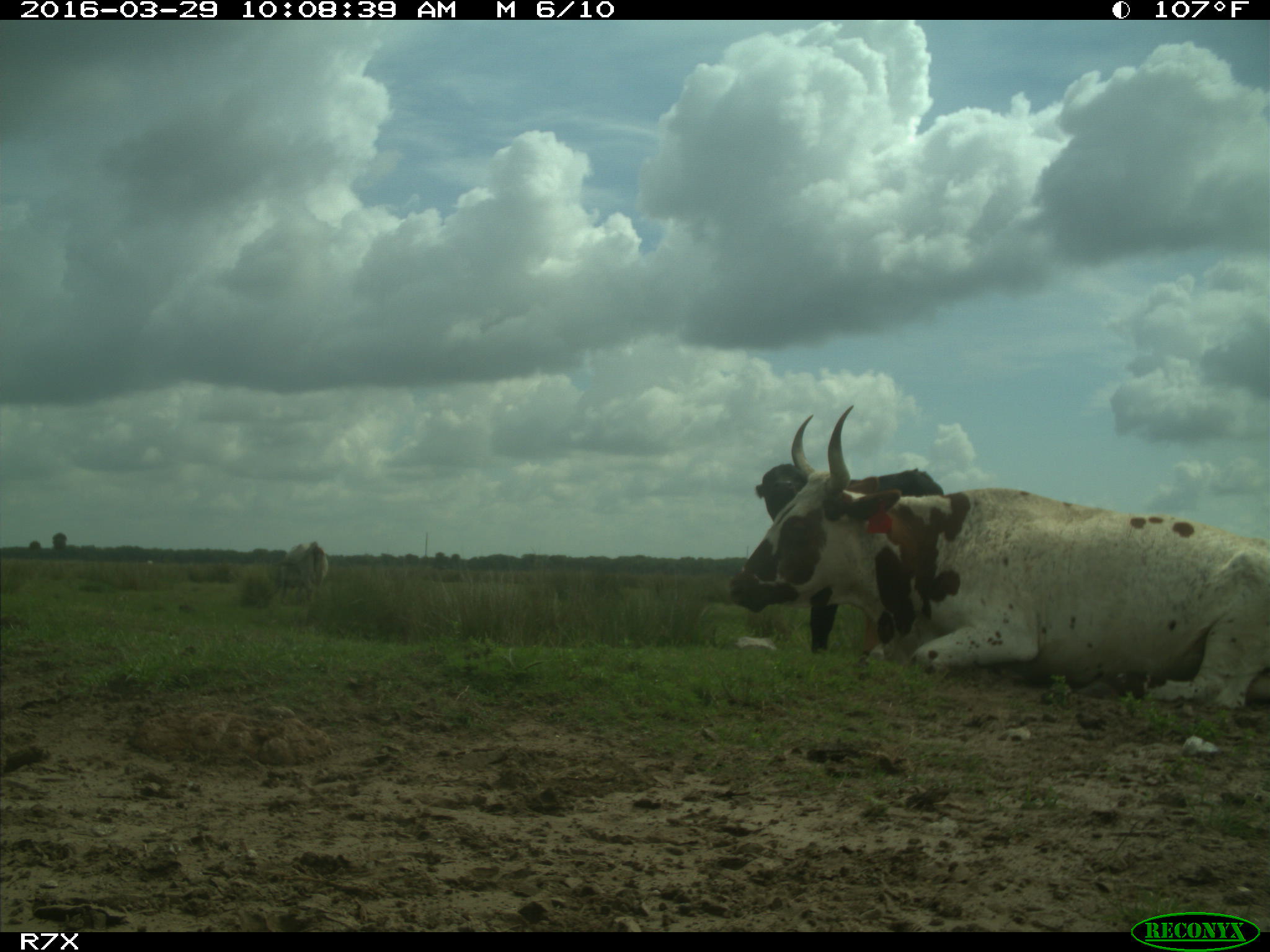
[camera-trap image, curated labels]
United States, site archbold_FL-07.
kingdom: Animalia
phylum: Chordata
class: Mammalia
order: Artiodactyla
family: Bovidae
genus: Bos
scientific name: Bos taurus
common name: domestic cow